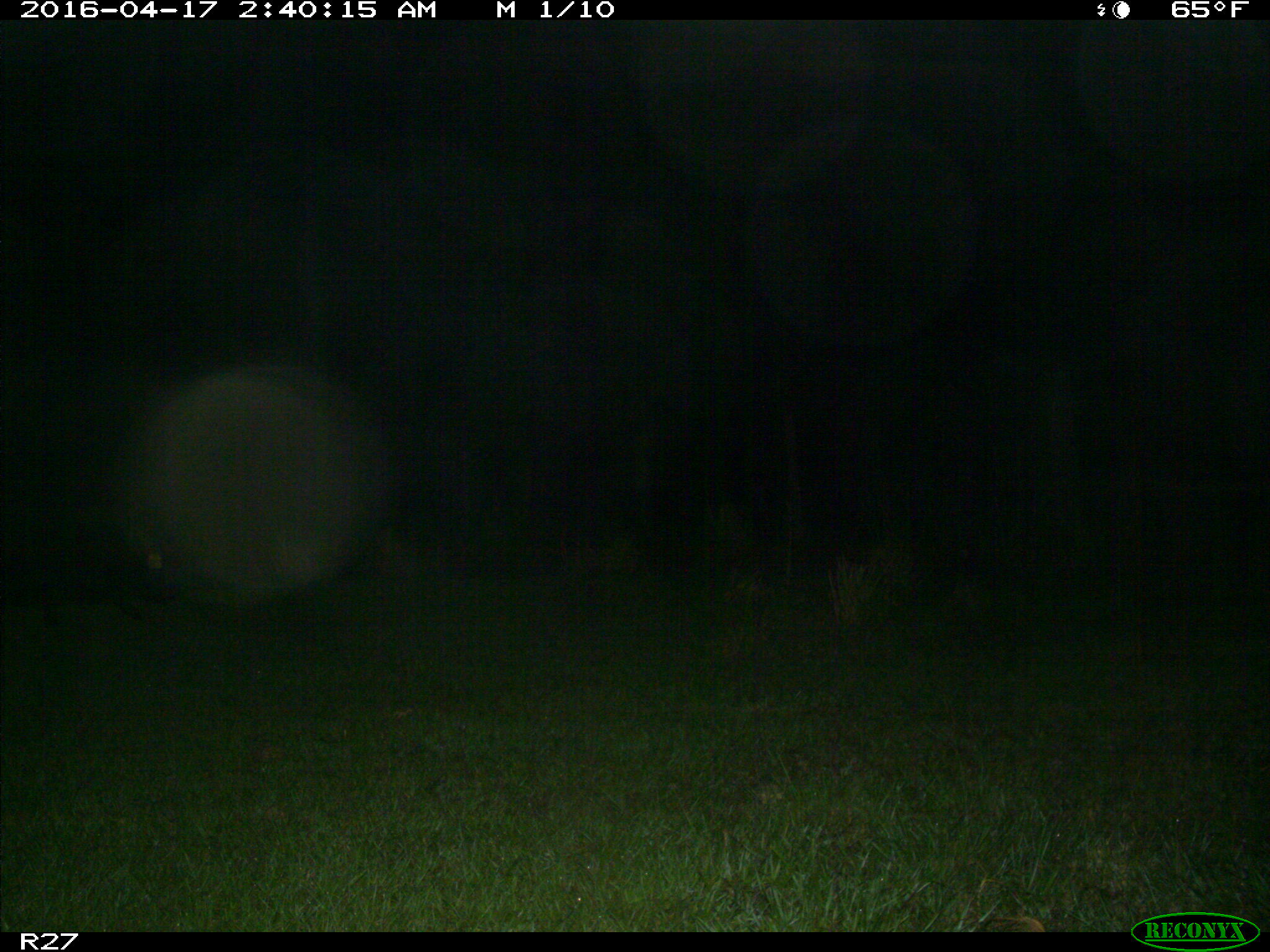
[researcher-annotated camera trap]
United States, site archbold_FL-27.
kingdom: Animalia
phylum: Chordata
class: Mammalia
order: Artiodactyla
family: Suidae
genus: Sus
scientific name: Sus scrofa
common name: wild boar